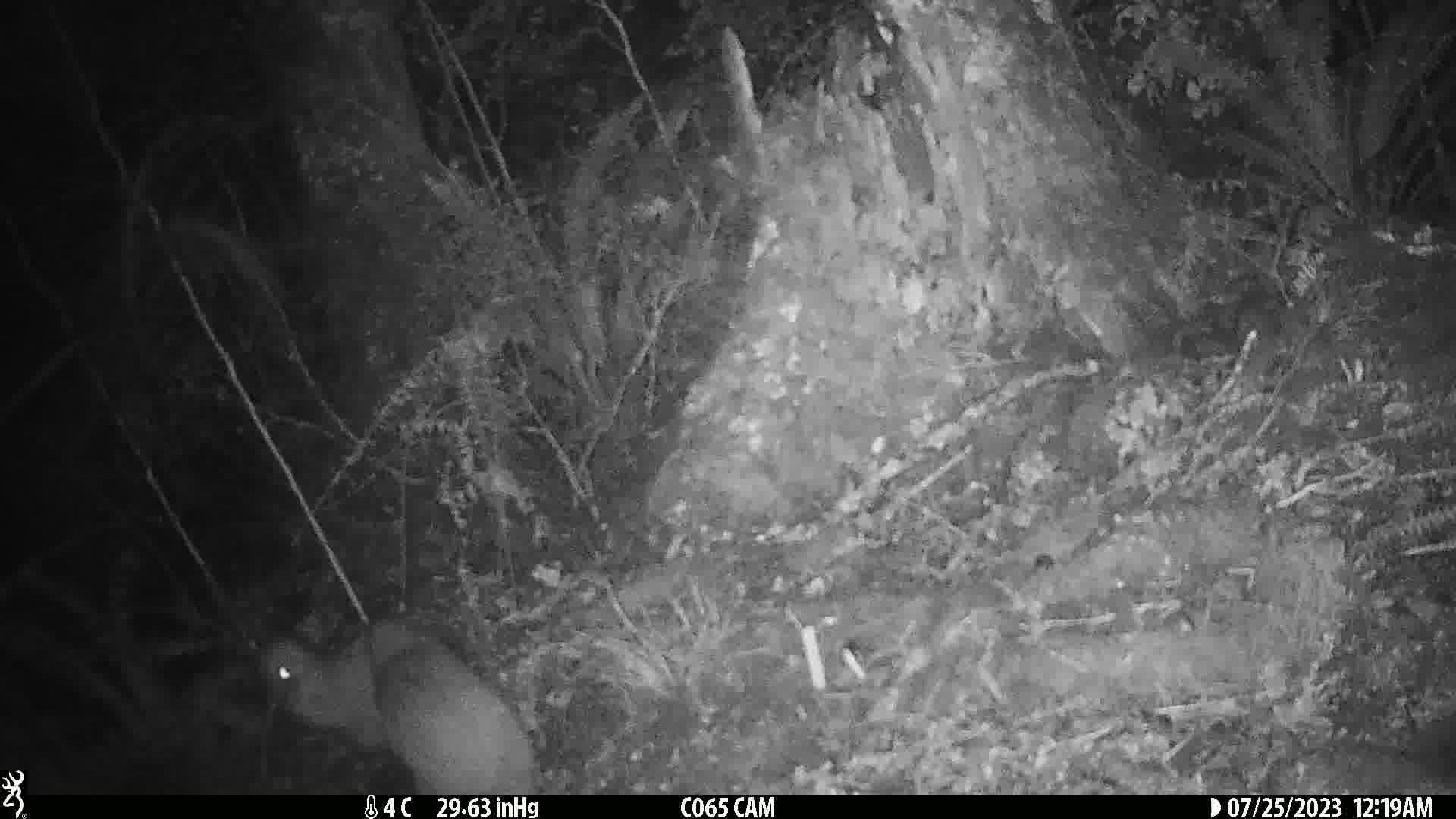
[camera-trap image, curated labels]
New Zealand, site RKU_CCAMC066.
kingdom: Animalia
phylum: Chordata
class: Aves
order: Apterygiformes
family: Apterygidae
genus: Apteryx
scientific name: Apteryx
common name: kiwi